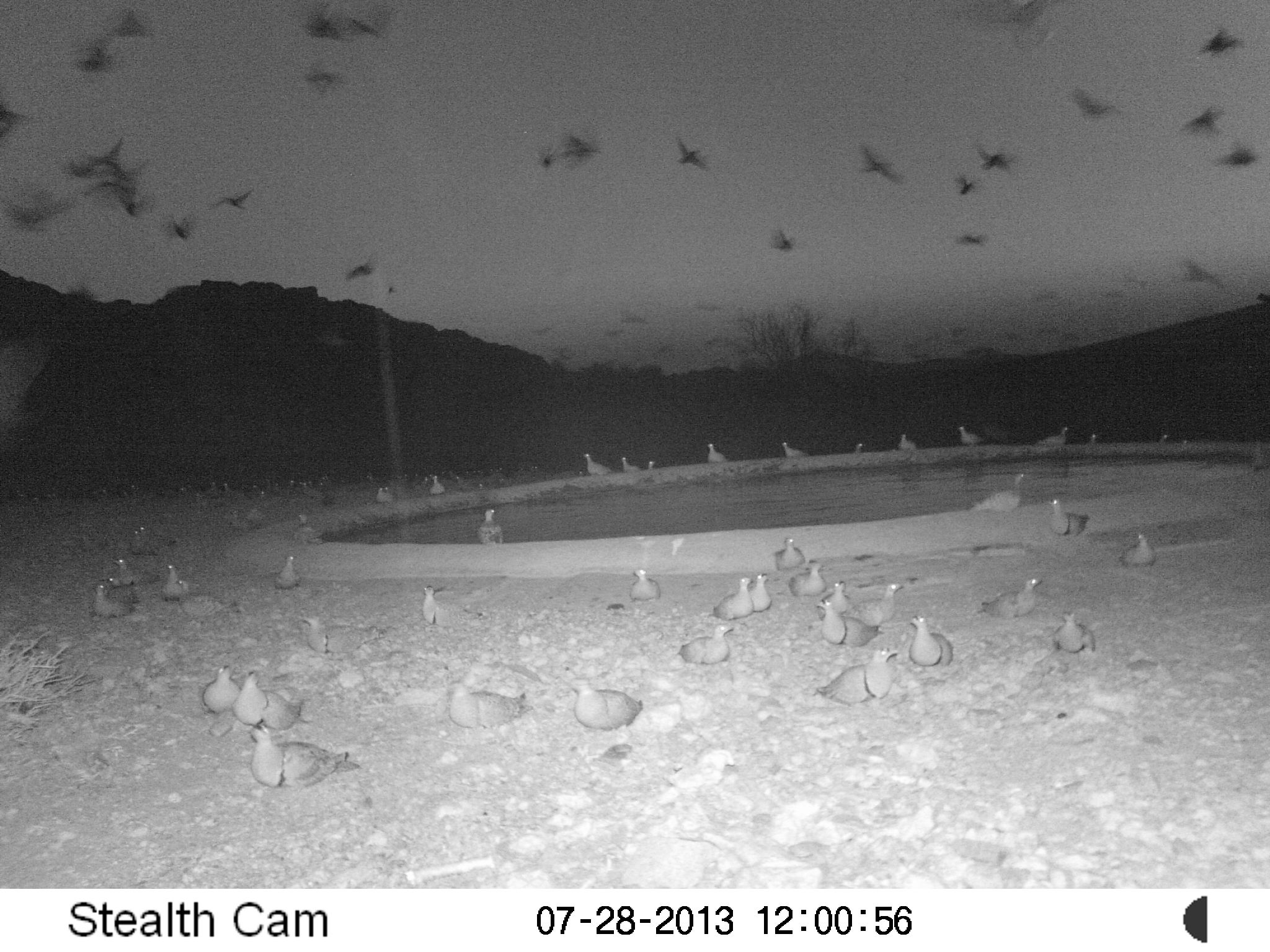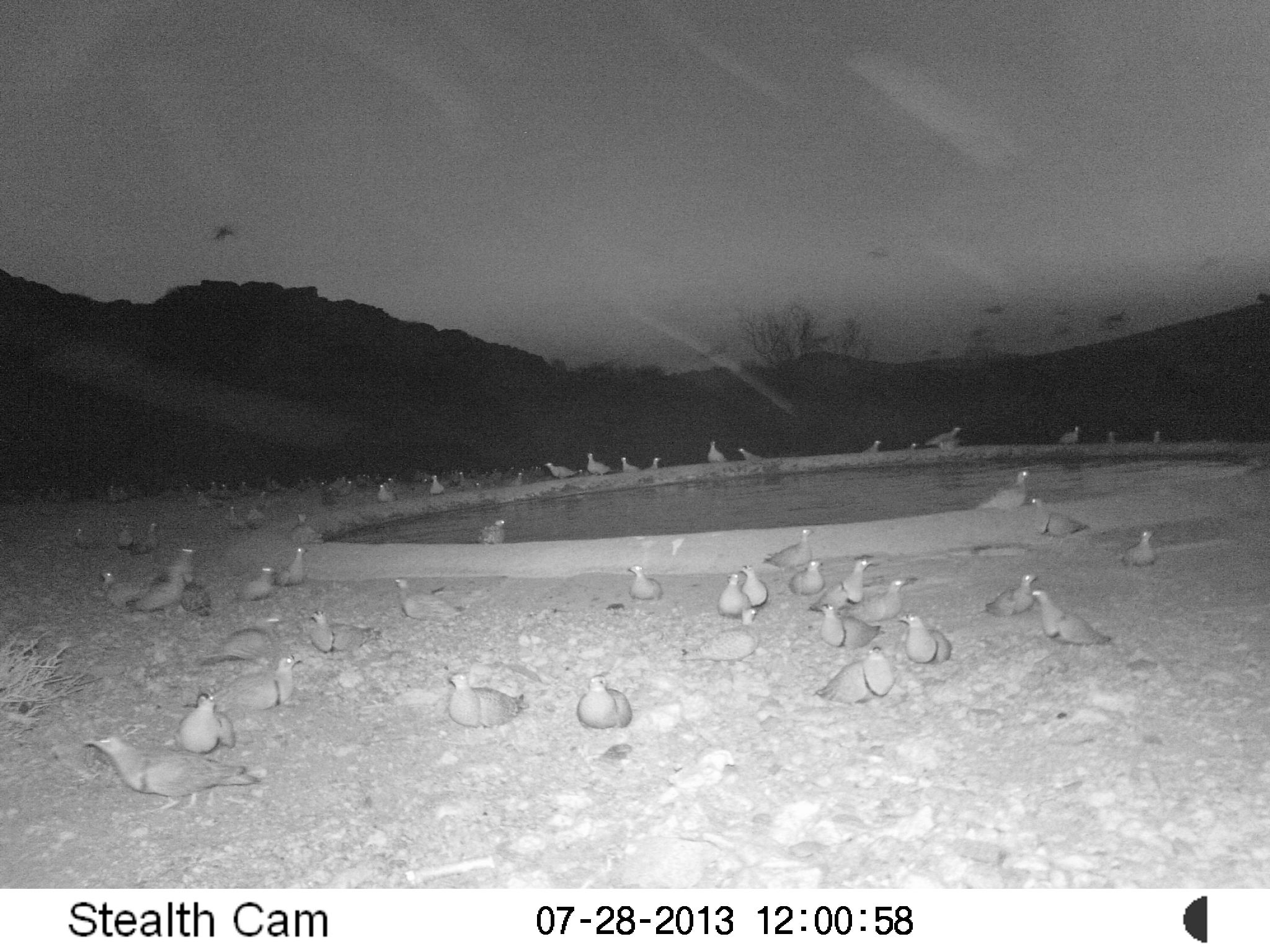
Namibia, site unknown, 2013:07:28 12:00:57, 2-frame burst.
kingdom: Animalia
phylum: Chordata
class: Aves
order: Pterocliformes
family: Pteroclidae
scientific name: Pteroclidae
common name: sandgrouse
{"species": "Pteroclidae (sandgrouse)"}